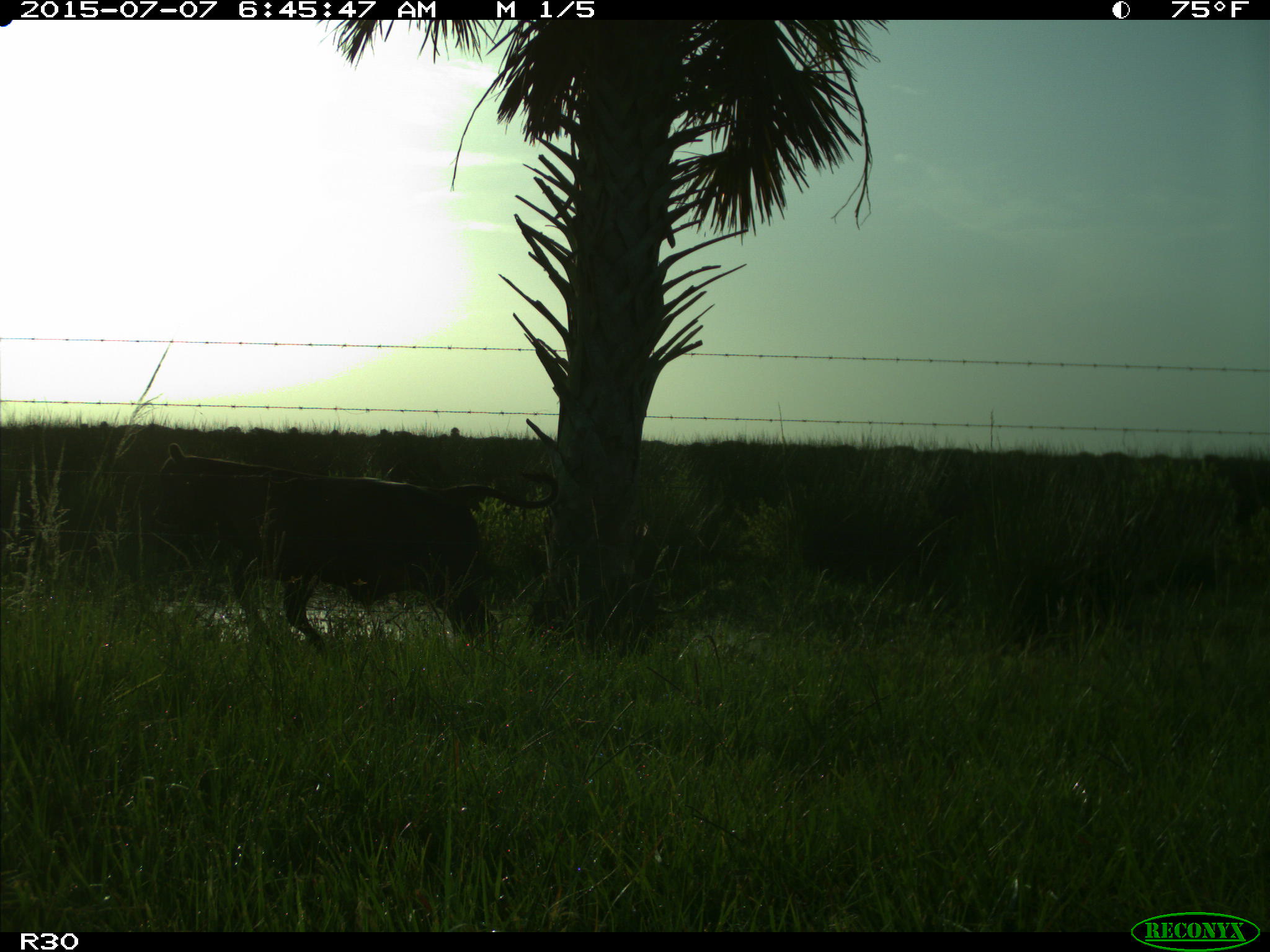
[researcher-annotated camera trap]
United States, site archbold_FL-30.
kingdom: Animalia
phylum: Chordata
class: Mammalia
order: Artiodactyla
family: Bovidae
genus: Bos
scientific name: Bos taurus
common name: domestic cow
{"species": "Bos taurus (domestic cow)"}